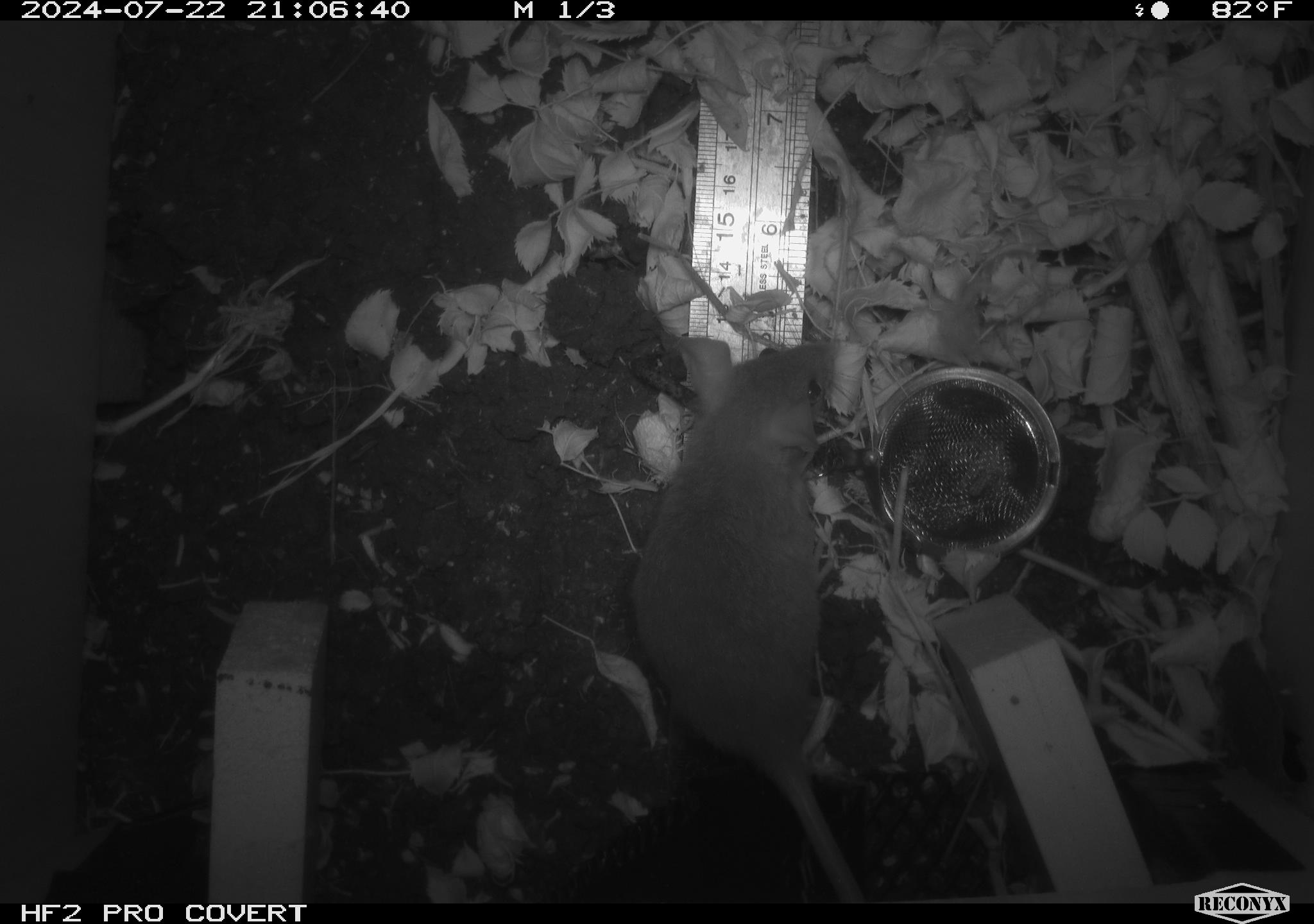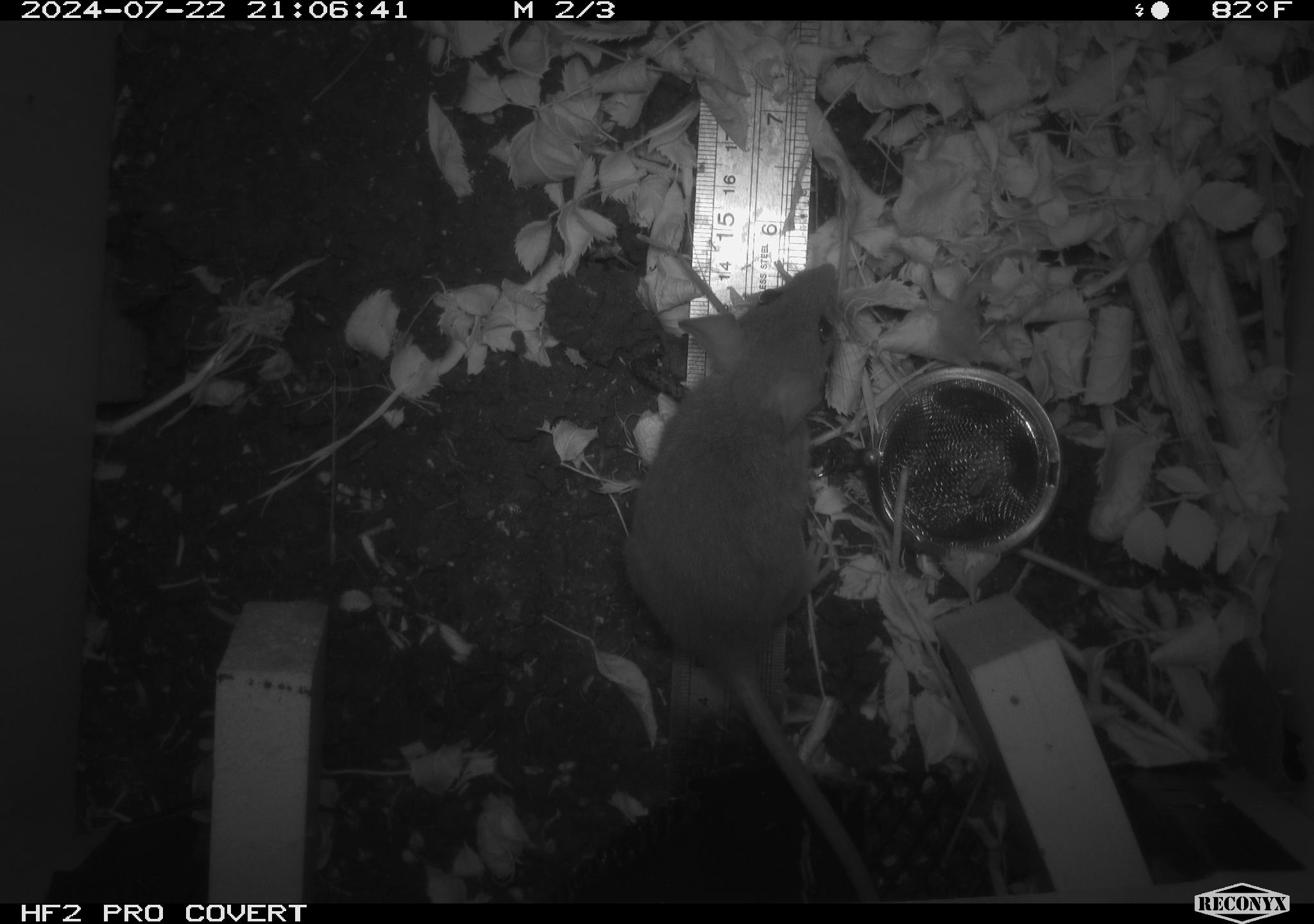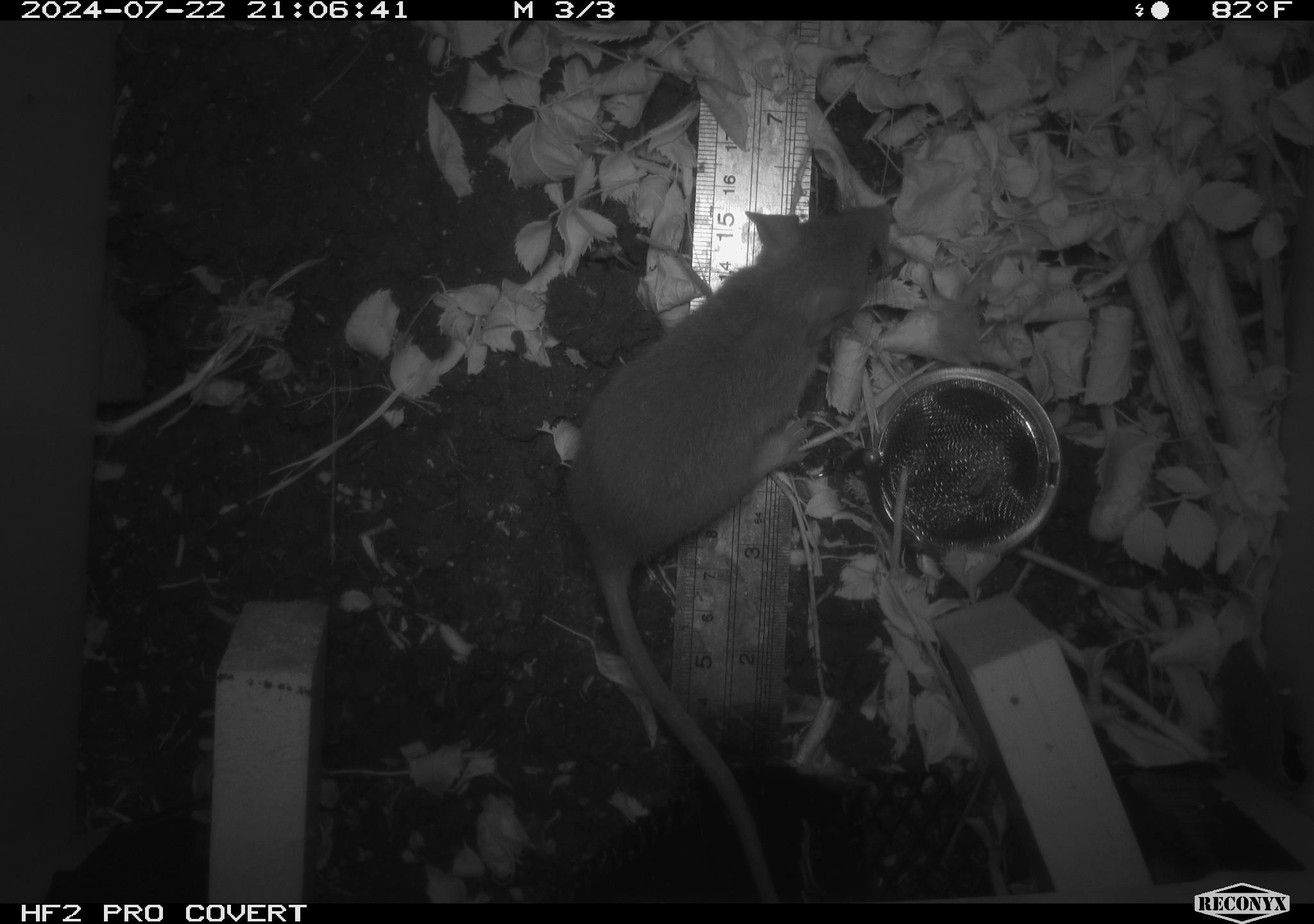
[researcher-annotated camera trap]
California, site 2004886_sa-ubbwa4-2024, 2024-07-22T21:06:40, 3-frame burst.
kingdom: Animalia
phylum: Chordata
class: Mammalia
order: Rodentia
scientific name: Rodentia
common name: woodrat or rat or mouse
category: woodrat or rat or mouse species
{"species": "woodrat or rat or mouse species (woodrat or rat or mouse) (Rodentia)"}